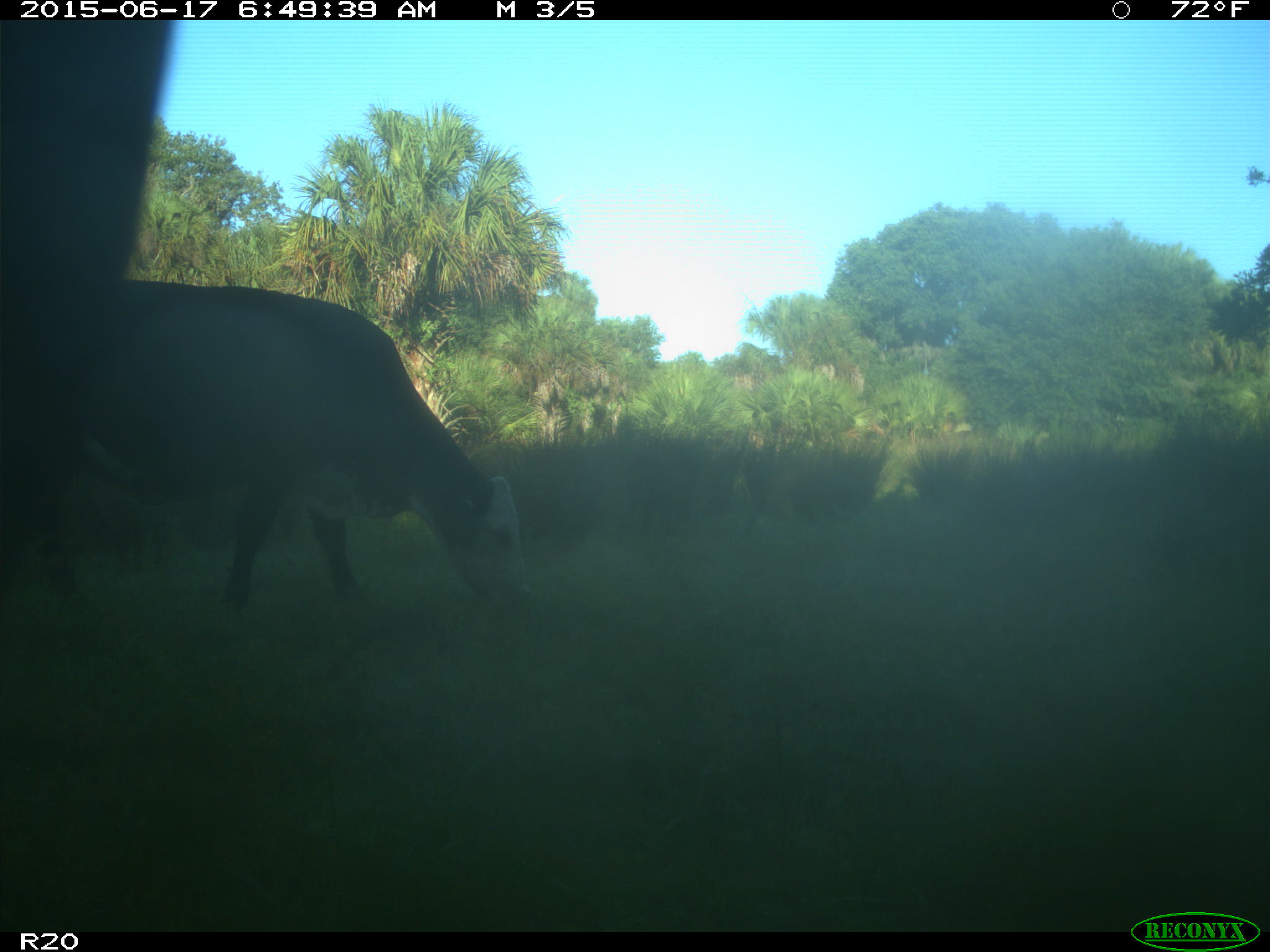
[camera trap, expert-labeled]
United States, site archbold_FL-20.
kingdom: Animalia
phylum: Chordata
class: Mammalia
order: Artiodactyla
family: Bovidae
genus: Bos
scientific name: Bos taurus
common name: domestic cow